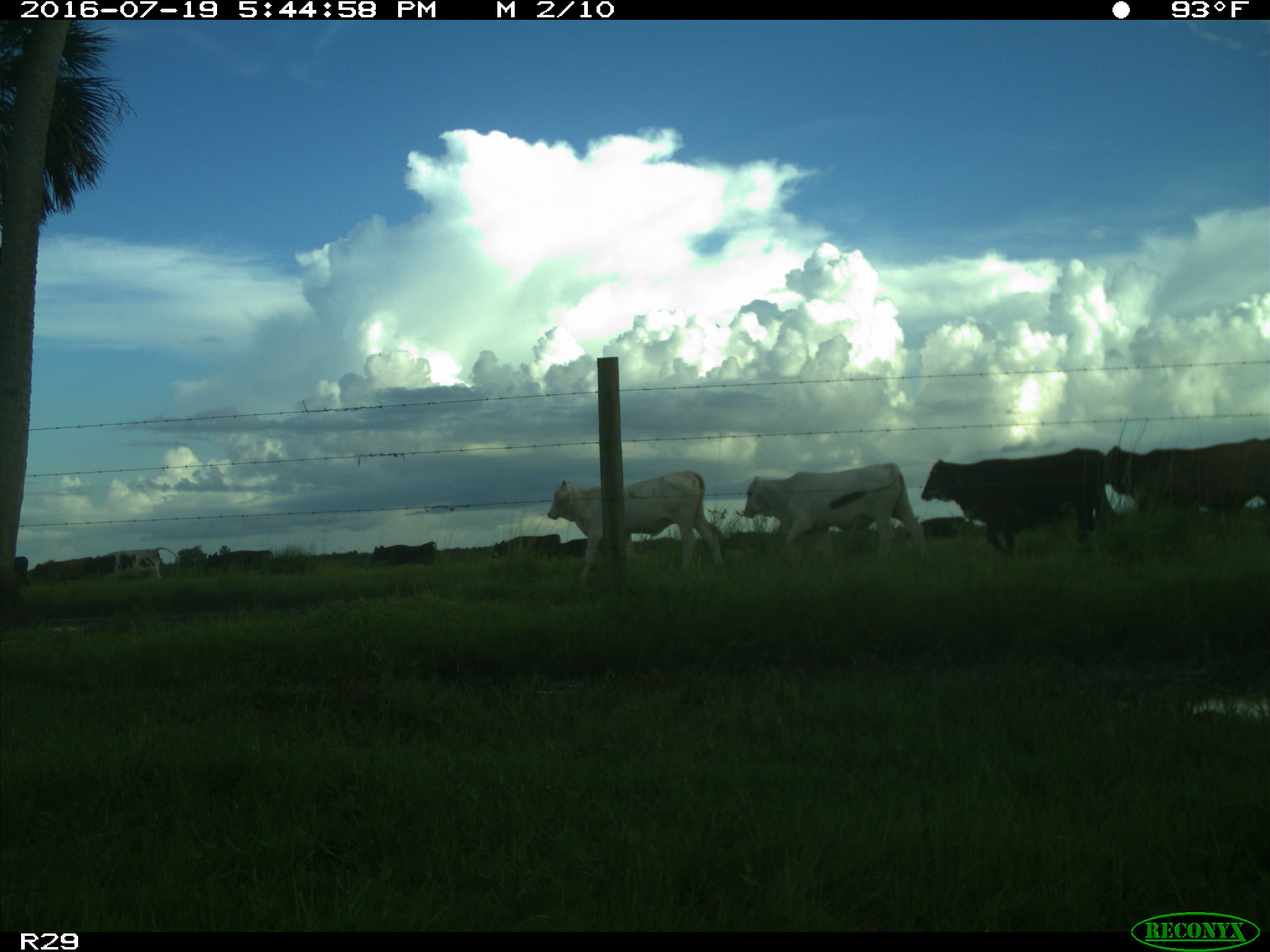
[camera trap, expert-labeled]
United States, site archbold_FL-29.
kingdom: Animalia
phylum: Chordata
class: Mammalia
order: Artiodactyla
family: Bovidae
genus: Bos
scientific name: Bos taurus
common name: domestic cow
Bos taurus (domestic cow).